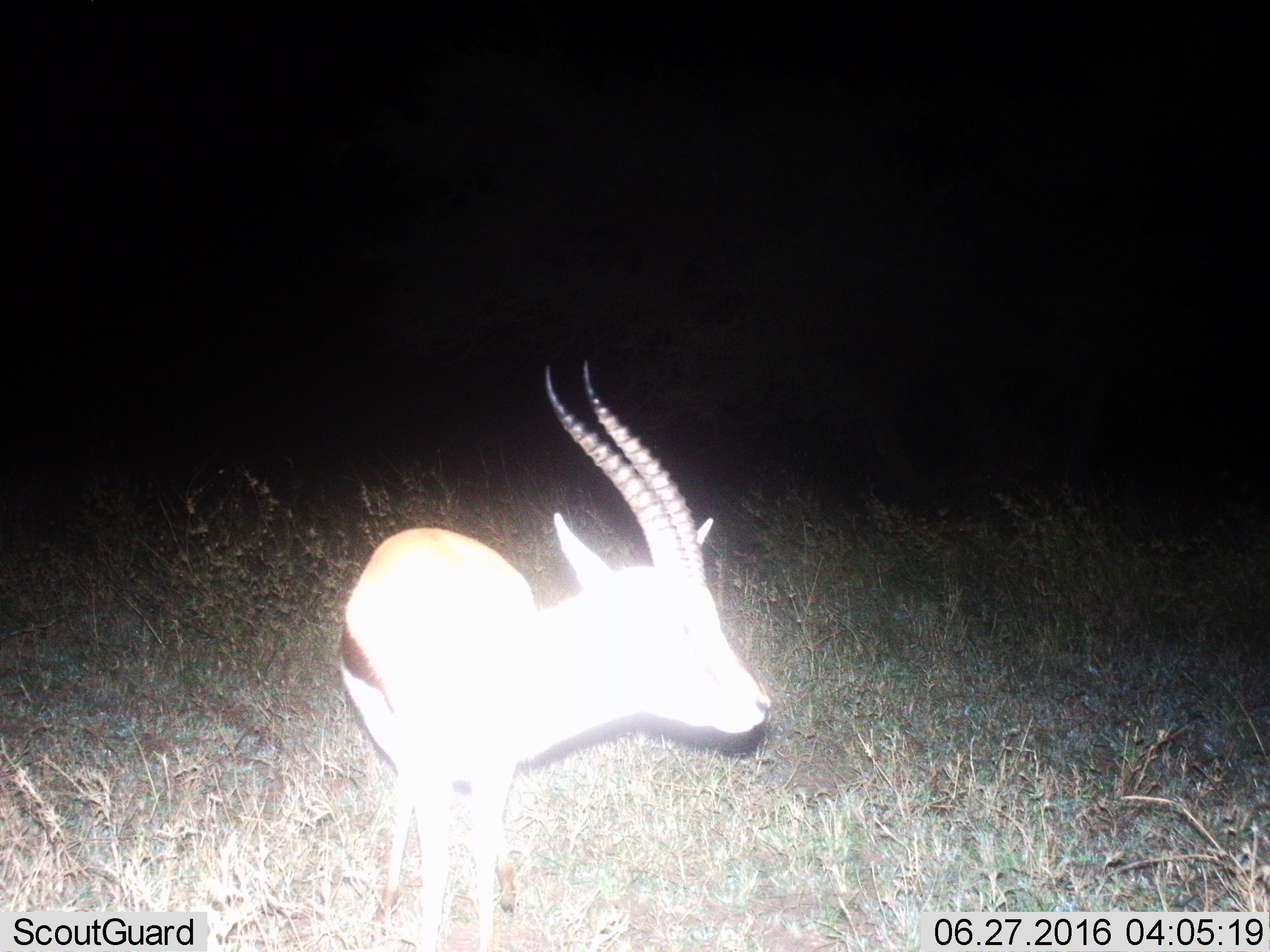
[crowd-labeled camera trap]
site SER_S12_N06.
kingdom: Animalia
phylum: Chordata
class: Mammalia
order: Artiodactyla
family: Bovidae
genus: Eudorcas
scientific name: Eudorcas thomsonii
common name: thomson's gazelle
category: gazellethomsons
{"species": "gazellethomsons (thomson's gazelle) (Eudorcas thomsonii)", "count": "1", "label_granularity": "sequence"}